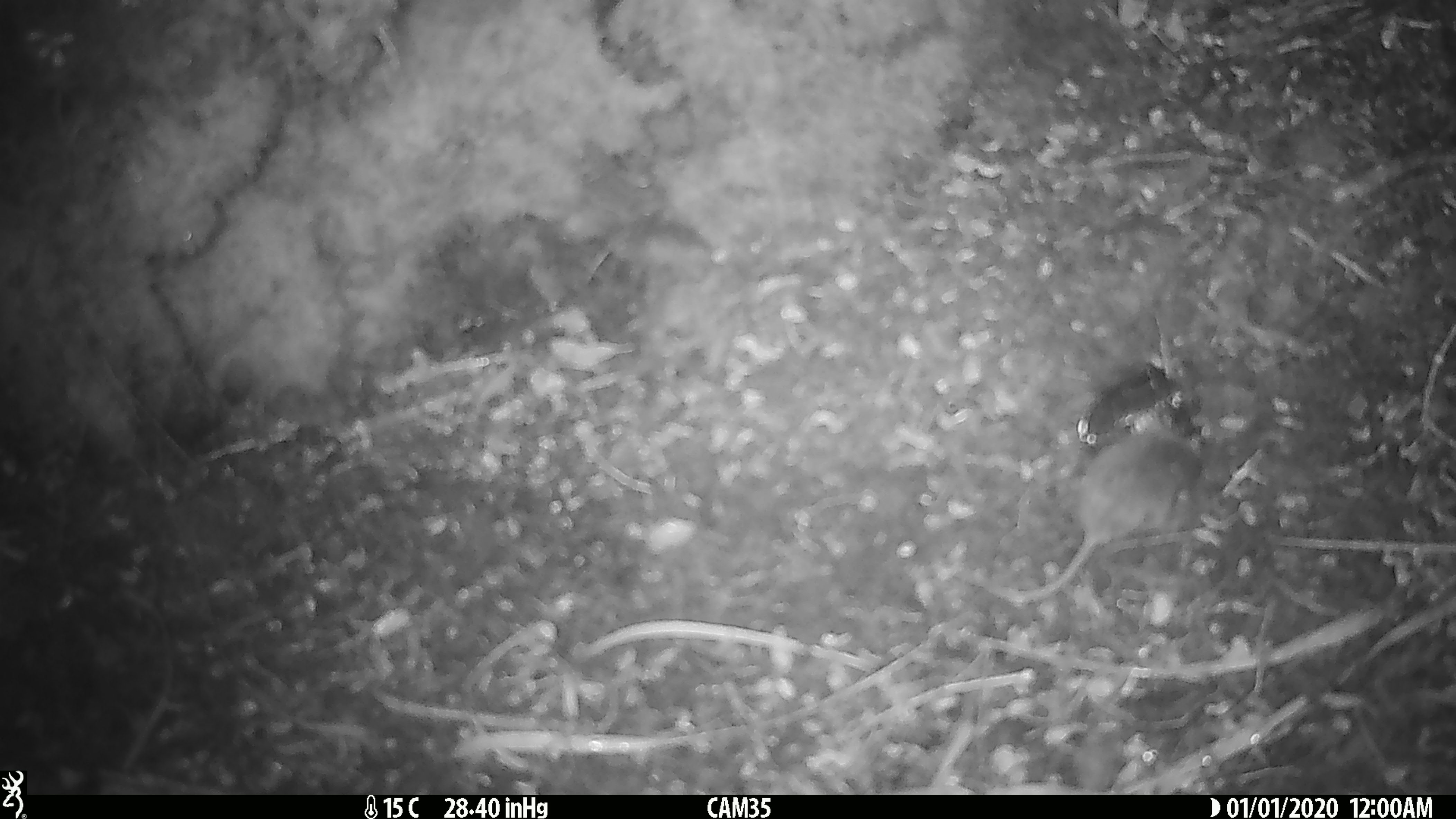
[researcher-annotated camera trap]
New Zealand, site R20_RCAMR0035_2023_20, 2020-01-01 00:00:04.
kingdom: Animalia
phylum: Chordata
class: Mammalia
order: Rodentia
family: Muridae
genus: Mus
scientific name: Mus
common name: mouse